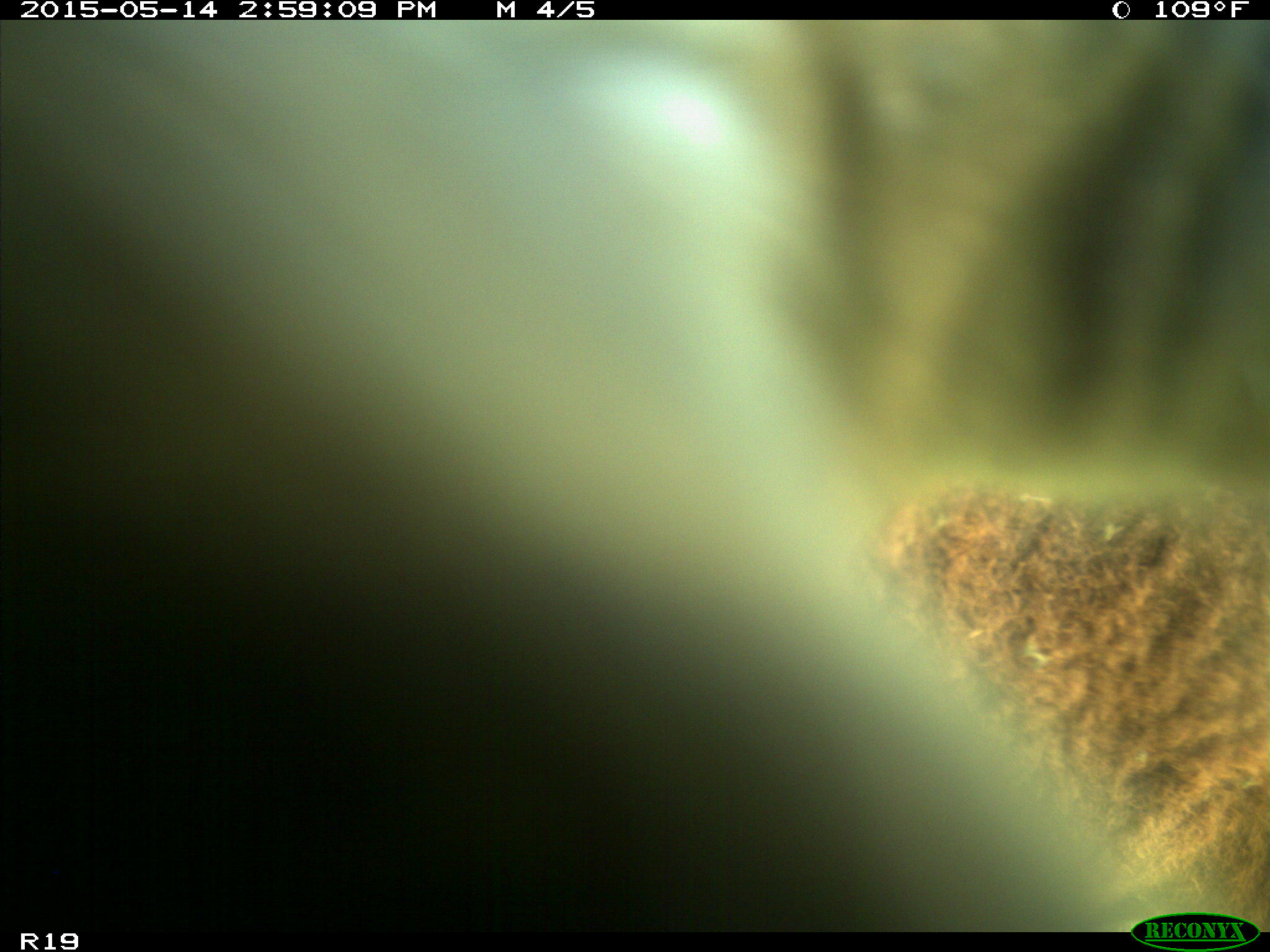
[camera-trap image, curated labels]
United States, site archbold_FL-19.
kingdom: Animalia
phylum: Chordata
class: Mammalia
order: Artiodactyla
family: Bovidae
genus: Bos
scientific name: Bos taurus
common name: domestic cow